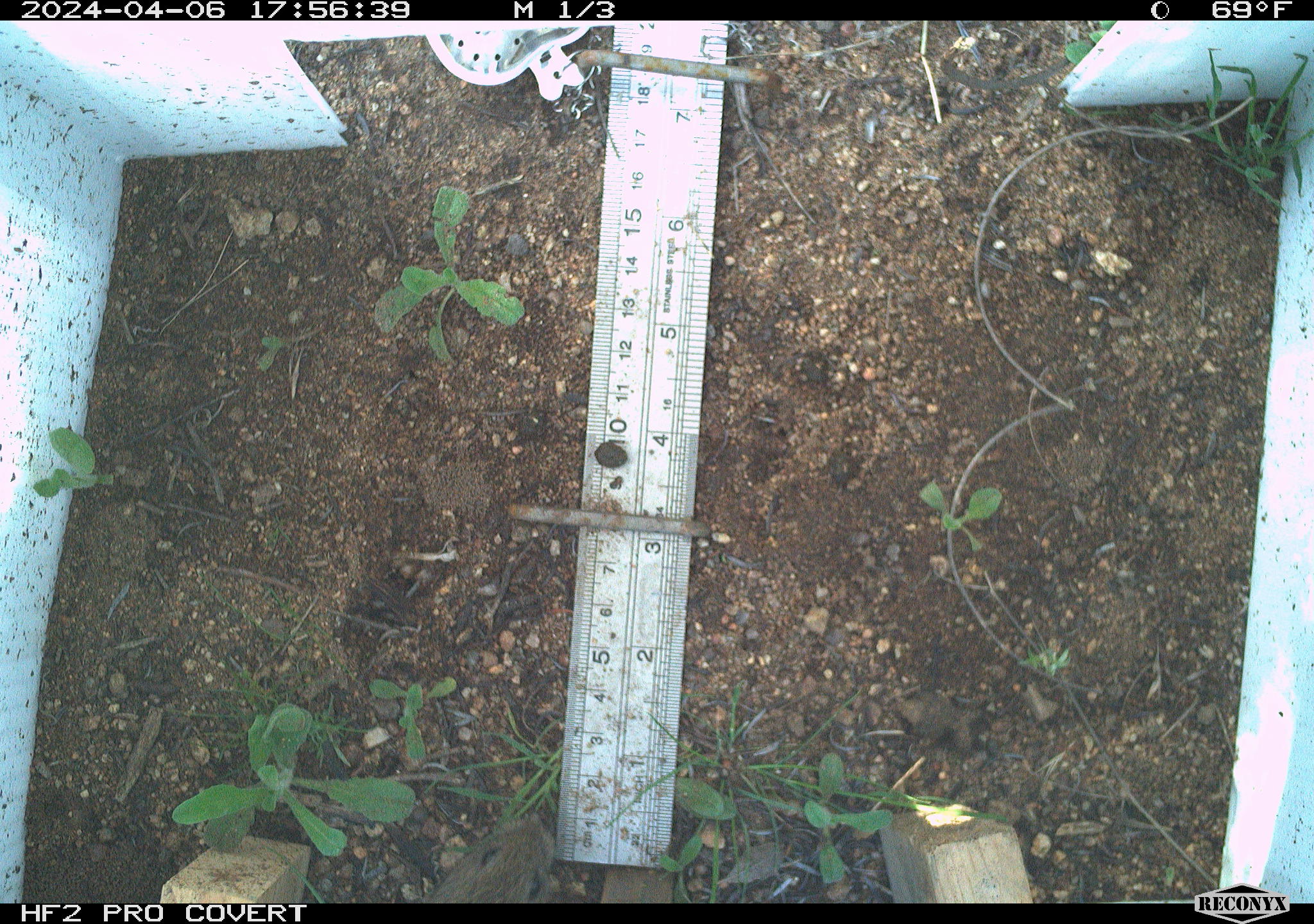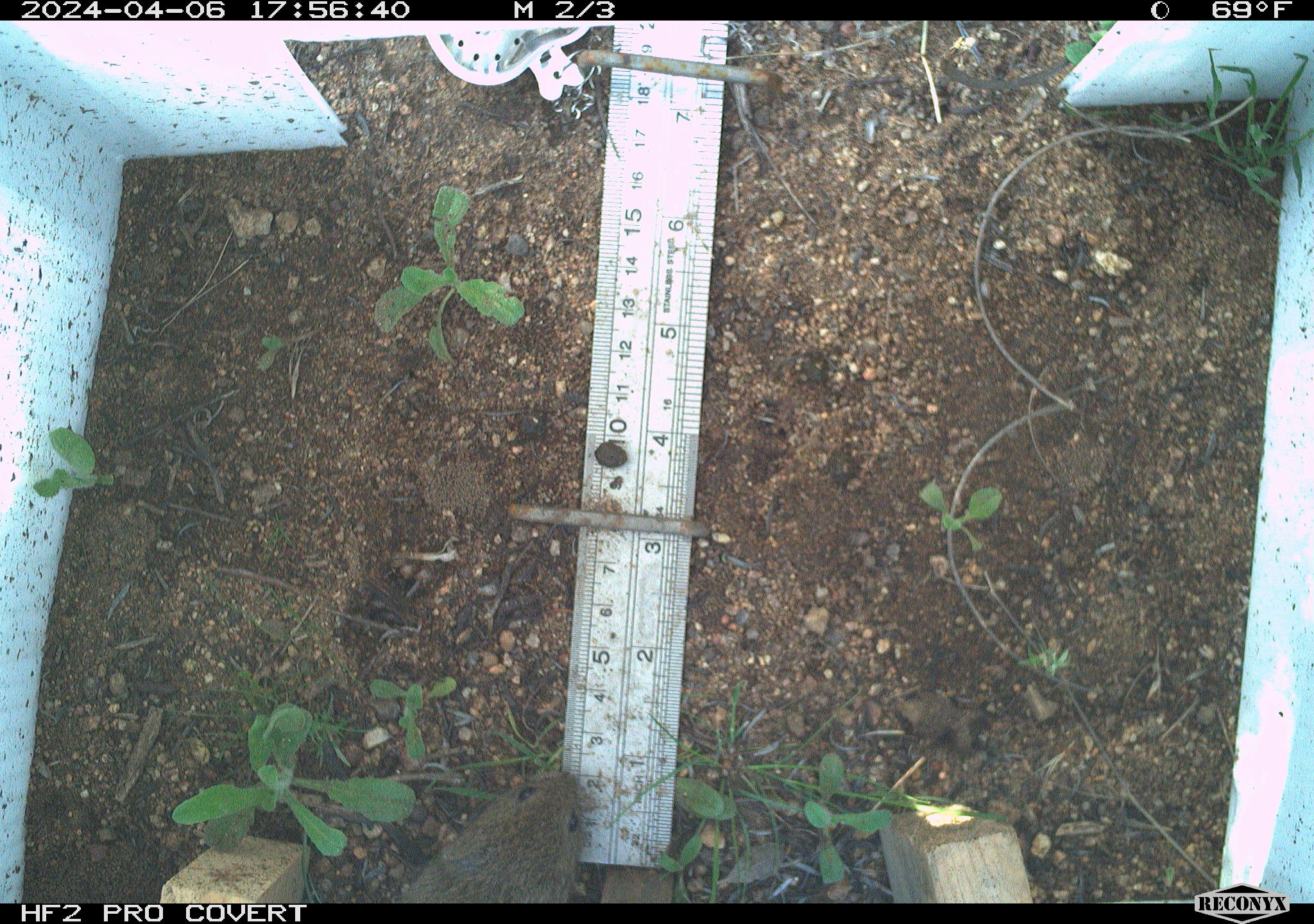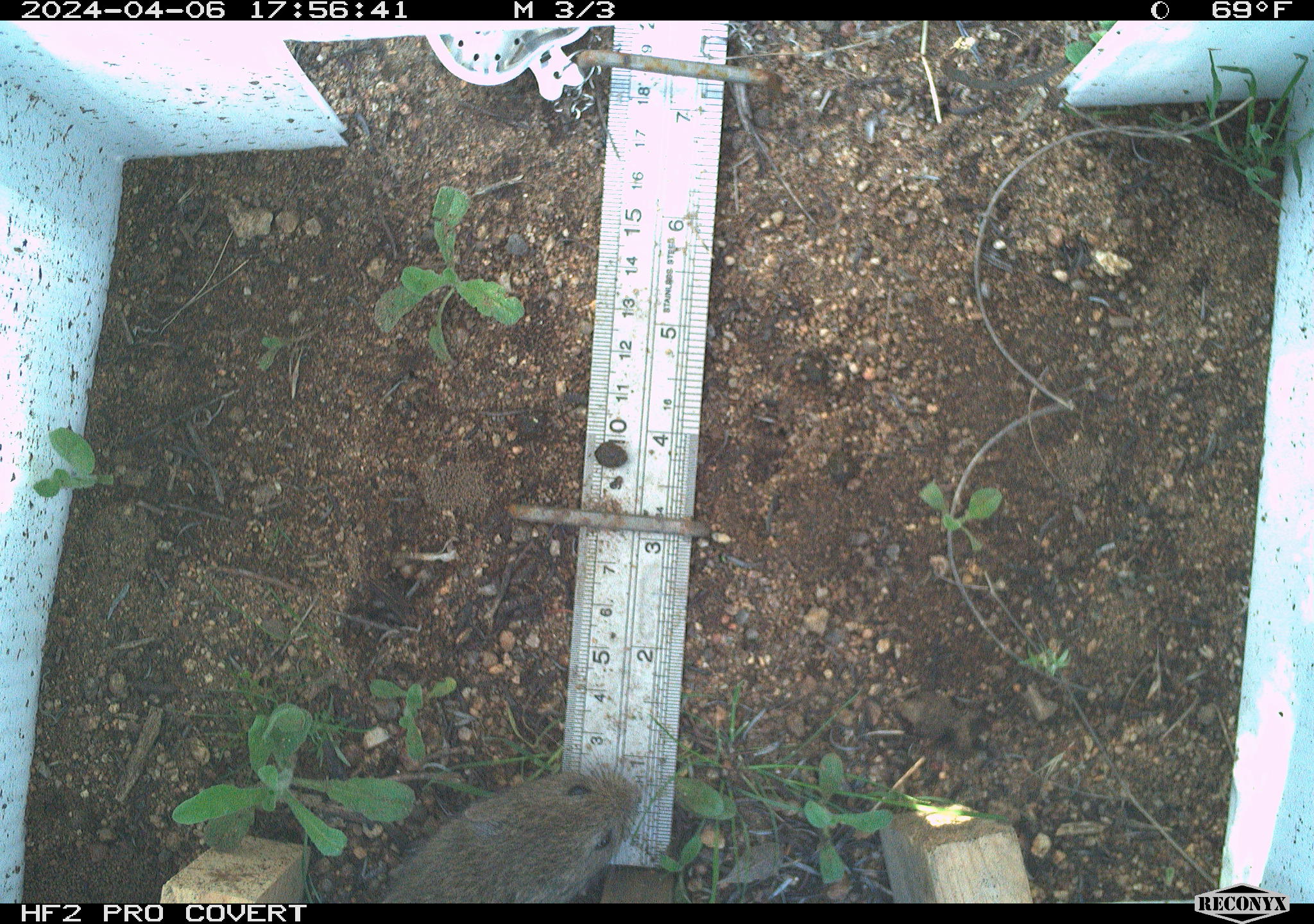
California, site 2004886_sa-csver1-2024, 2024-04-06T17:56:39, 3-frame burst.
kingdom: Animalia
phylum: Chordata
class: Mammalia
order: Rodentia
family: Cricetidae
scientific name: Arvicolinae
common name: voles, lemmings, and muskrats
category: arvicolinae subfamily